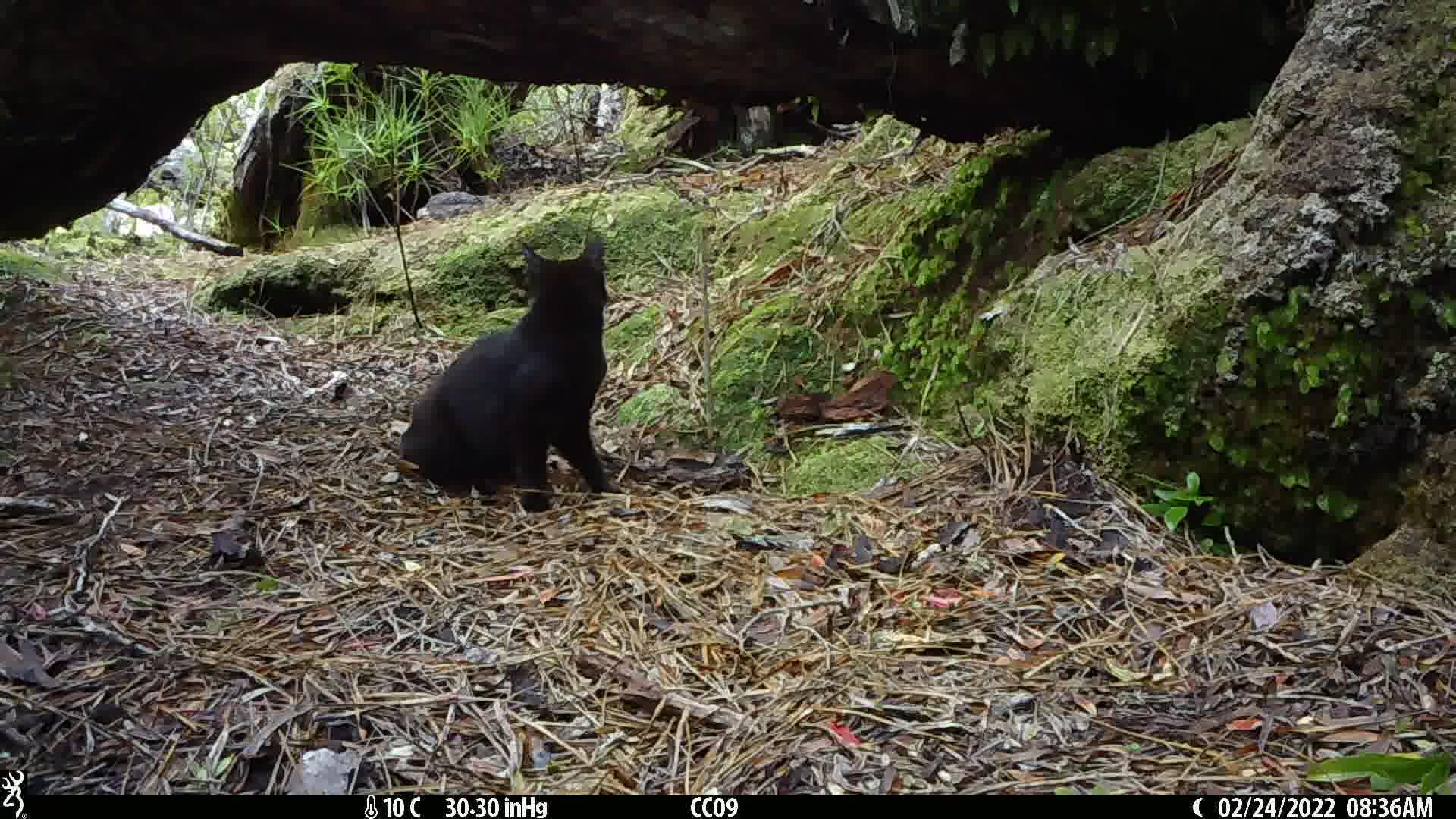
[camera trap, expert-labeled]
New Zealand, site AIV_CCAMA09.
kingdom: Animalia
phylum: Chordata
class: Mammalia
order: Carnivora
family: Felidae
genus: Felis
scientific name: Felis catus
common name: domestic cat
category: cat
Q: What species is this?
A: Cat (domestic cat) (Felis catus).